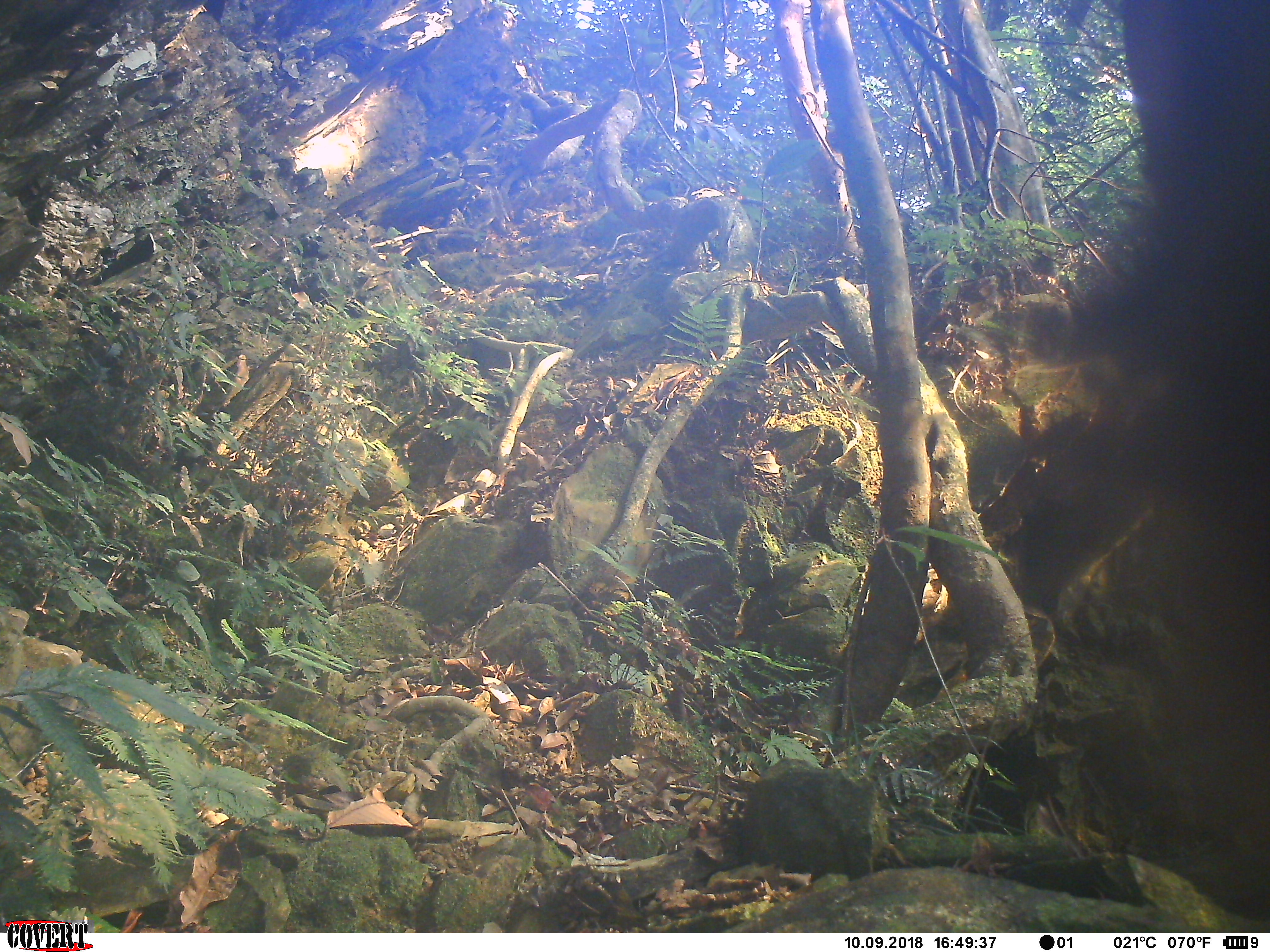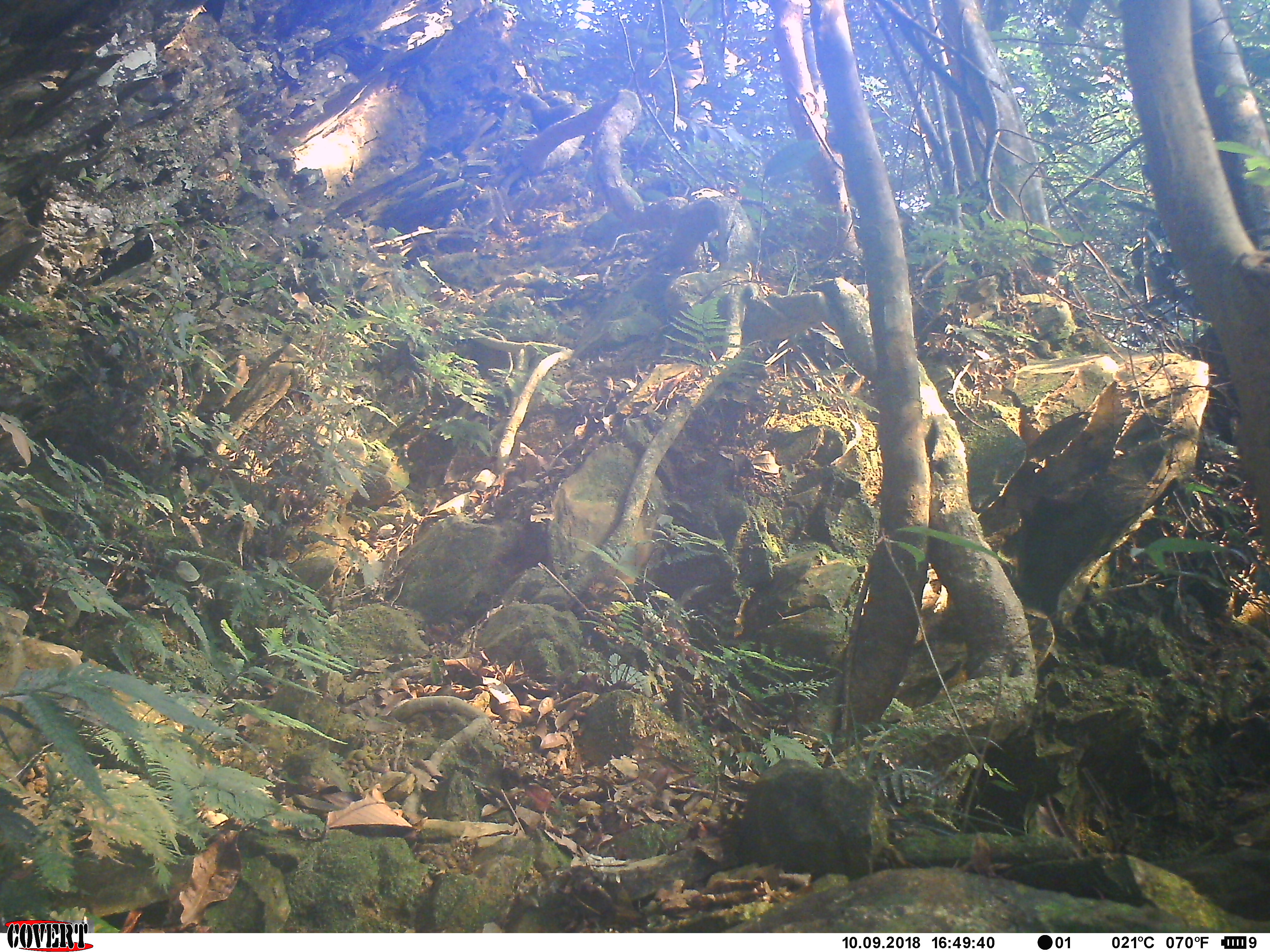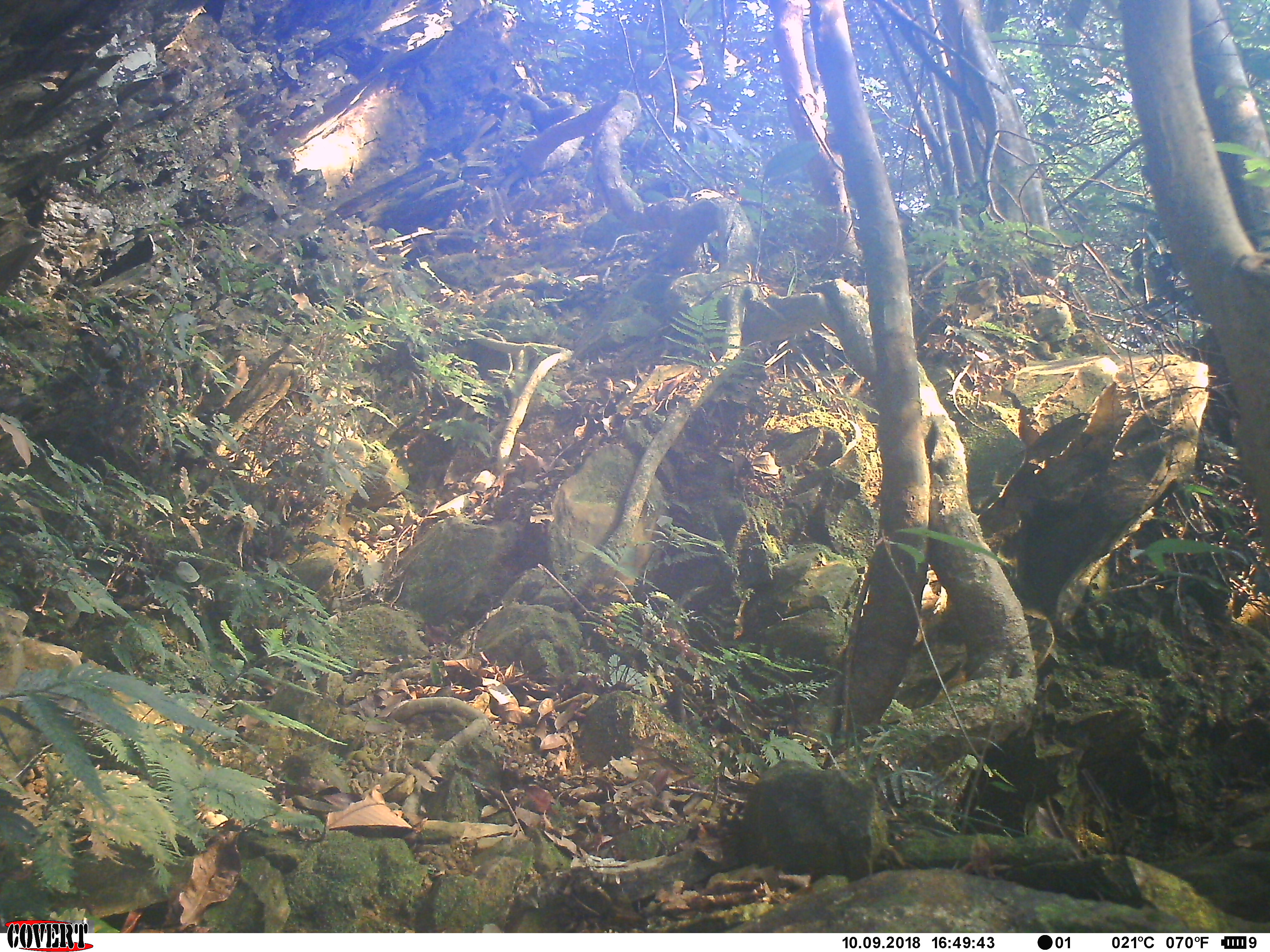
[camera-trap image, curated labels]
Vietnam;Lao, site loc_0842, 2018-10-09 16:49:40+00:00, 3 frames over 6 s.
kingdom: Animalia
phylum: Chordata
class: Mammalia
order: Primates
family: Cercopithecidae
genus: Macaca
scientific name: Macaca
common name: macaque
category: macaque not stump tailed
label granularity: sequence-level